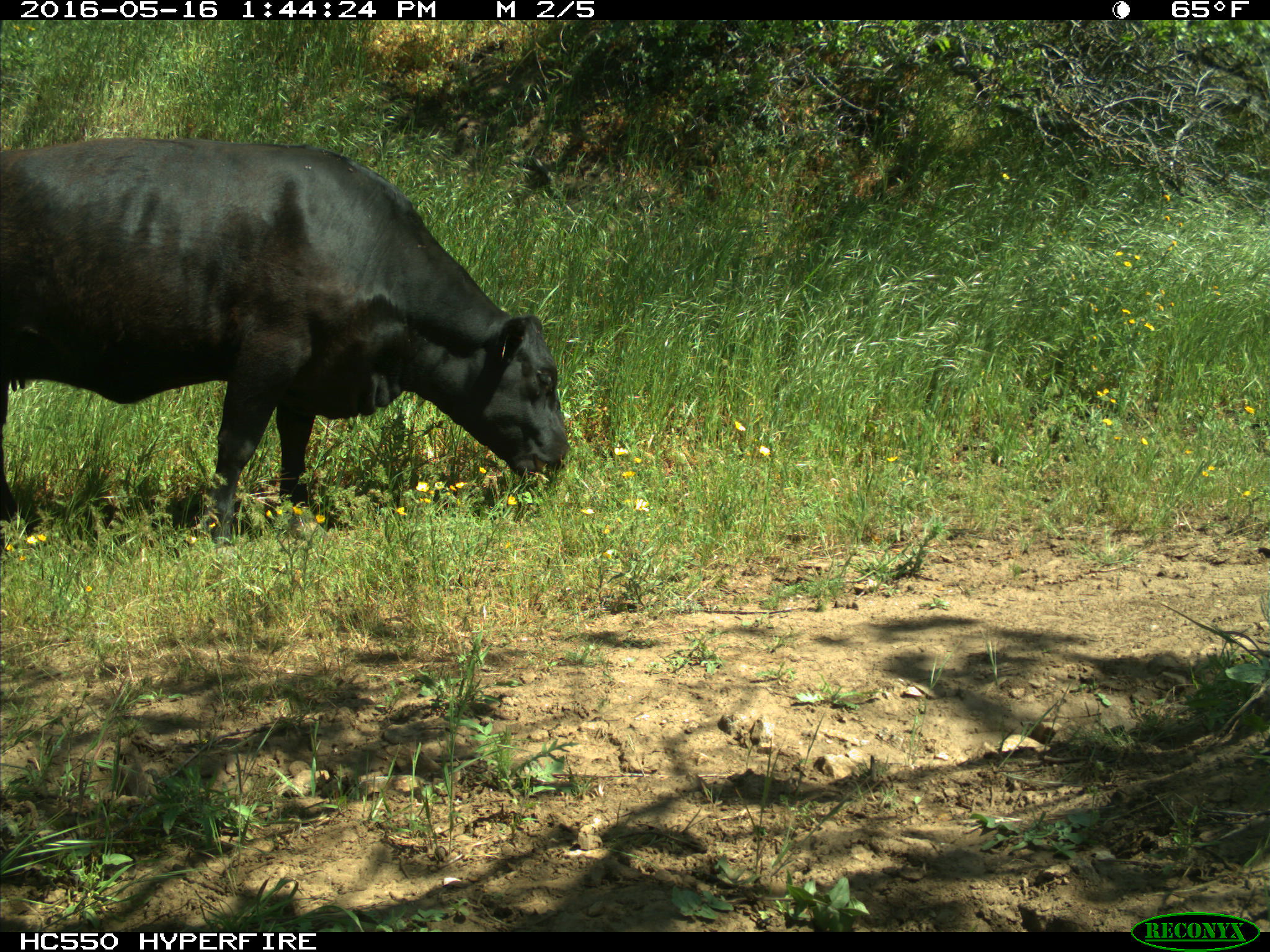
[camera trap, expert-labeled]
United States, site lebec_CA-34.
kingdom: Animalia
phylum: Chordata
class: Mammalia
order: Carnivora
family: Ursidae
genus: Ursus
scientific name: Ursus americanus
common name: american black bear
Ursus americanus (american black bear).